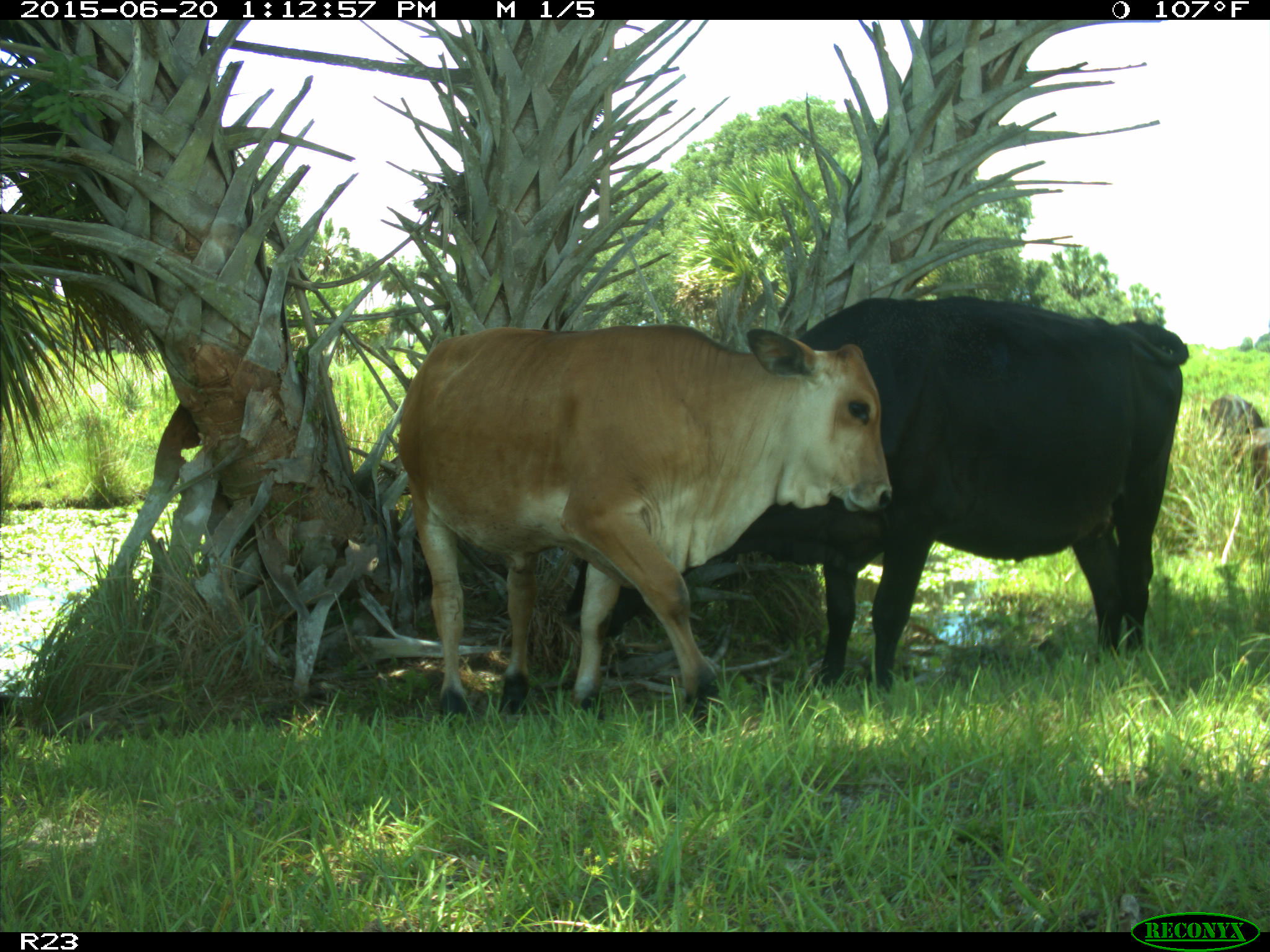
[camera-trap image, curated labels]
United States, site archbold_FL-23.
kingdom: Animalia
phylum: Chordata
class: Mammalia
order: Artiodactyla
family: Bovidae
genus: Bos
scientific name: Bos taurus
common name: domestic cow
Bos taurus (domestic cow).